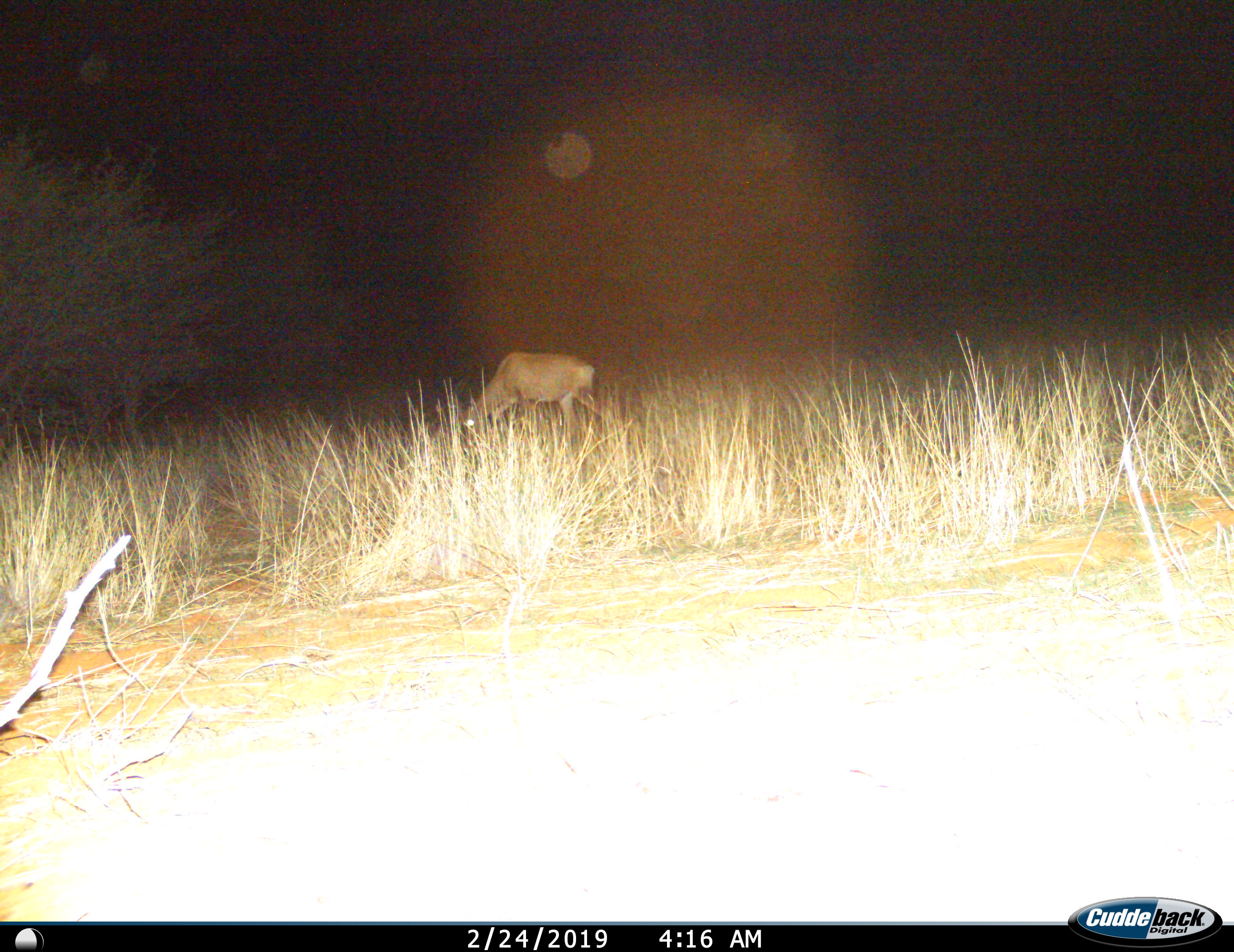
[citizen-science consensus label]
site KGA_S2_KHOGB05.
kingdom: Animalia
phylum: Chordata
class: Mammalia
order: Artiodactyla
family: Bovidae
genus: Alcelaphus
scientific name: Alcelaphus buselaphus caama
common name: red hartebeest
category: hartebeestred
Hartebeestred (red hartebeest) (Alcelaphus buselaphus caama), count 1. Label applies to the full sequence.